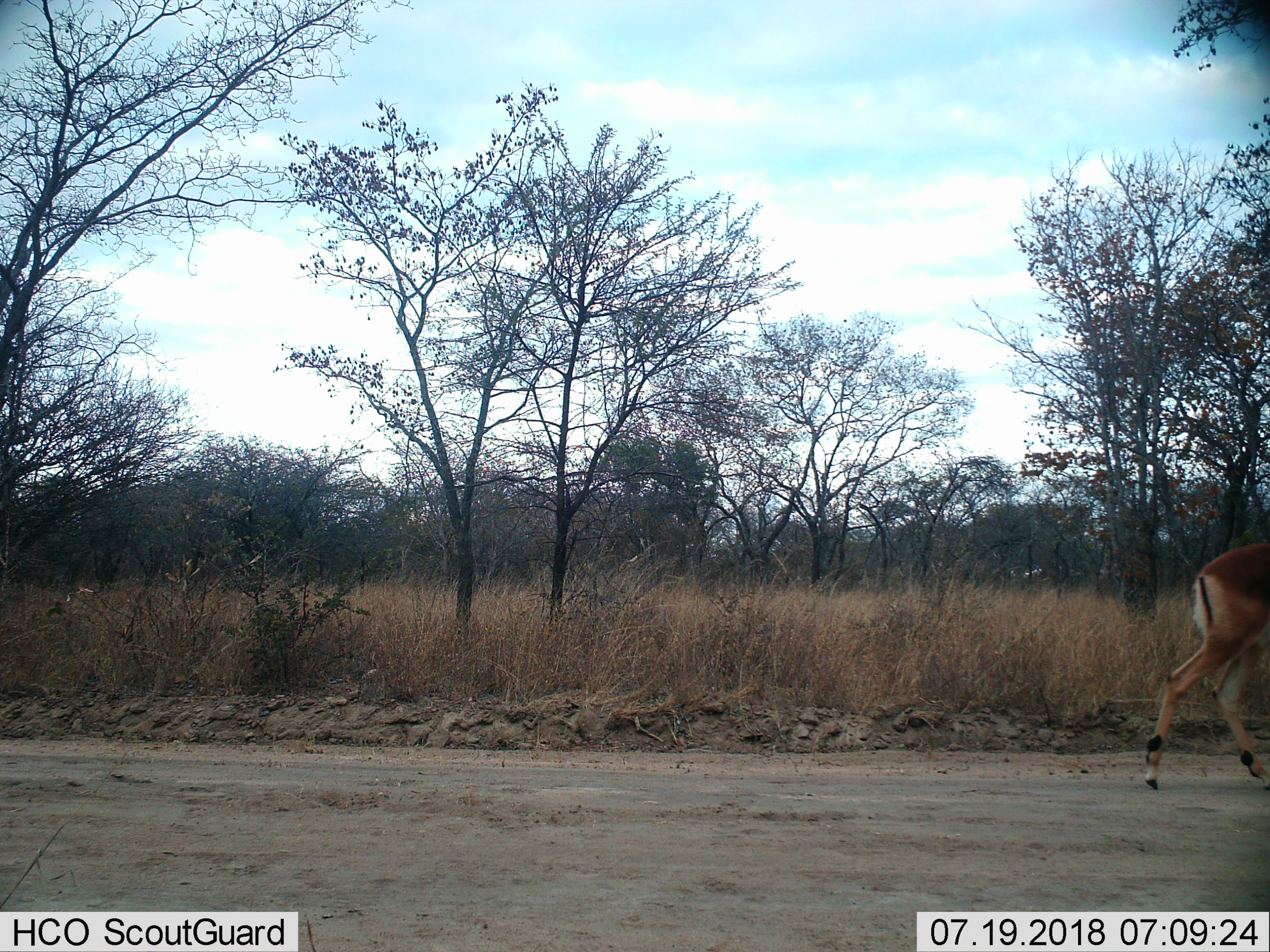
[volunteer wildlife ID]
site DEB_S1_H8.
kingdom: Animalia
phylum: Chordata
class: Mammalia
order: Artiodactyla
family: Bovidae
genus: Aepyceros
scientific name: Aepyceros melampus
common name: impala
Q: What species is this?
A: Impala (Aepyceros melampus).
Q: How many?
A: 1.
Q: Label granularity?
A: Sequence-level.